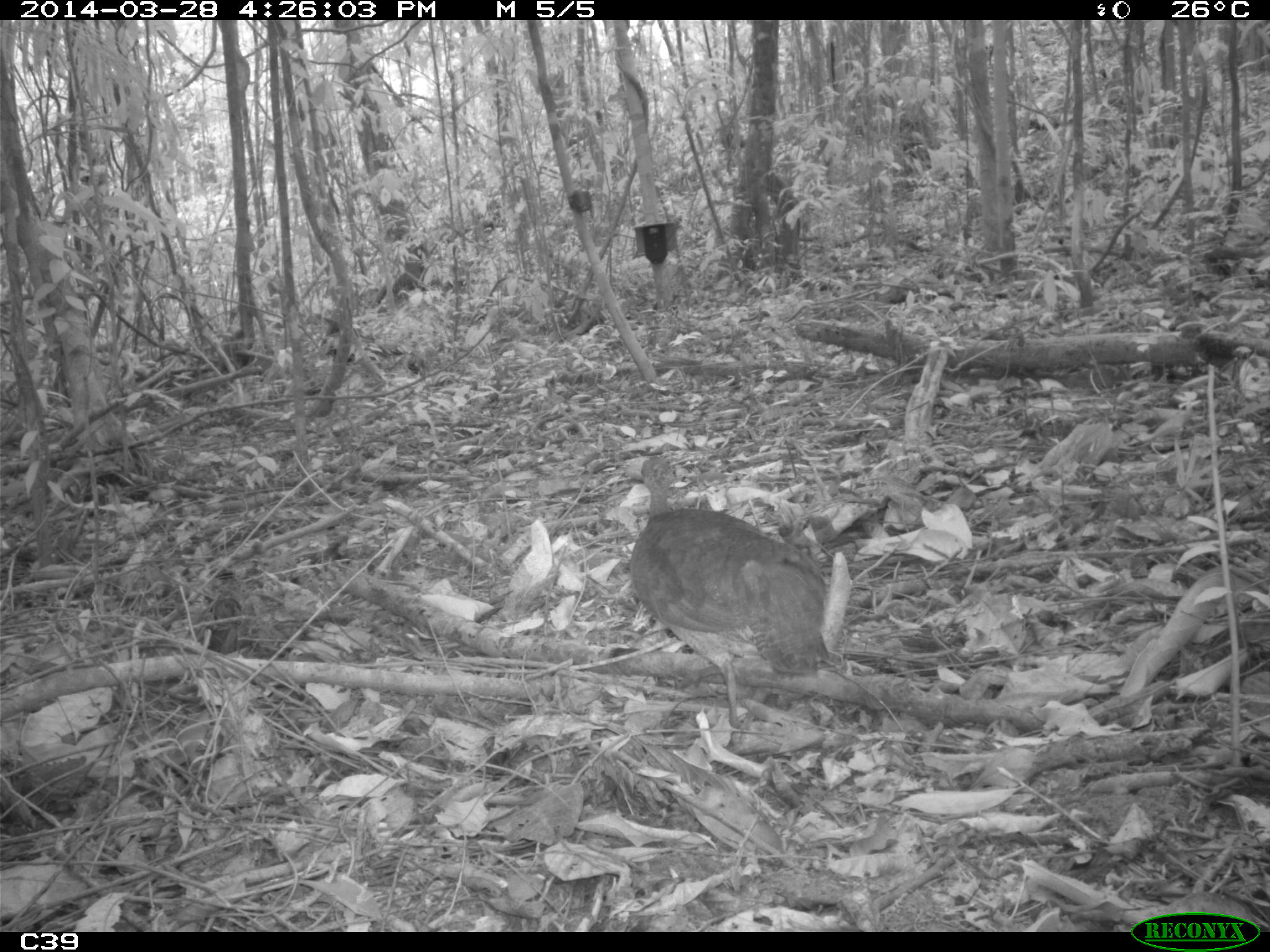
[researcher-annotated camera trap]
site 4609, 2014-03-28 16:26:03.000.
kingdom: Animalia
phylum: Chordata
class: Aves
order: Tinamiformes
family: Tinamidae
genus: Tinamus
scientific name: Tinamus major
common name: great tinamou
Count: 1.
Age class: adult.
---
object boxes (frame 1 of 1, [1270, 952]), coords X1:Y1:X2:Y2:
tinamus major: 626:450:830:737